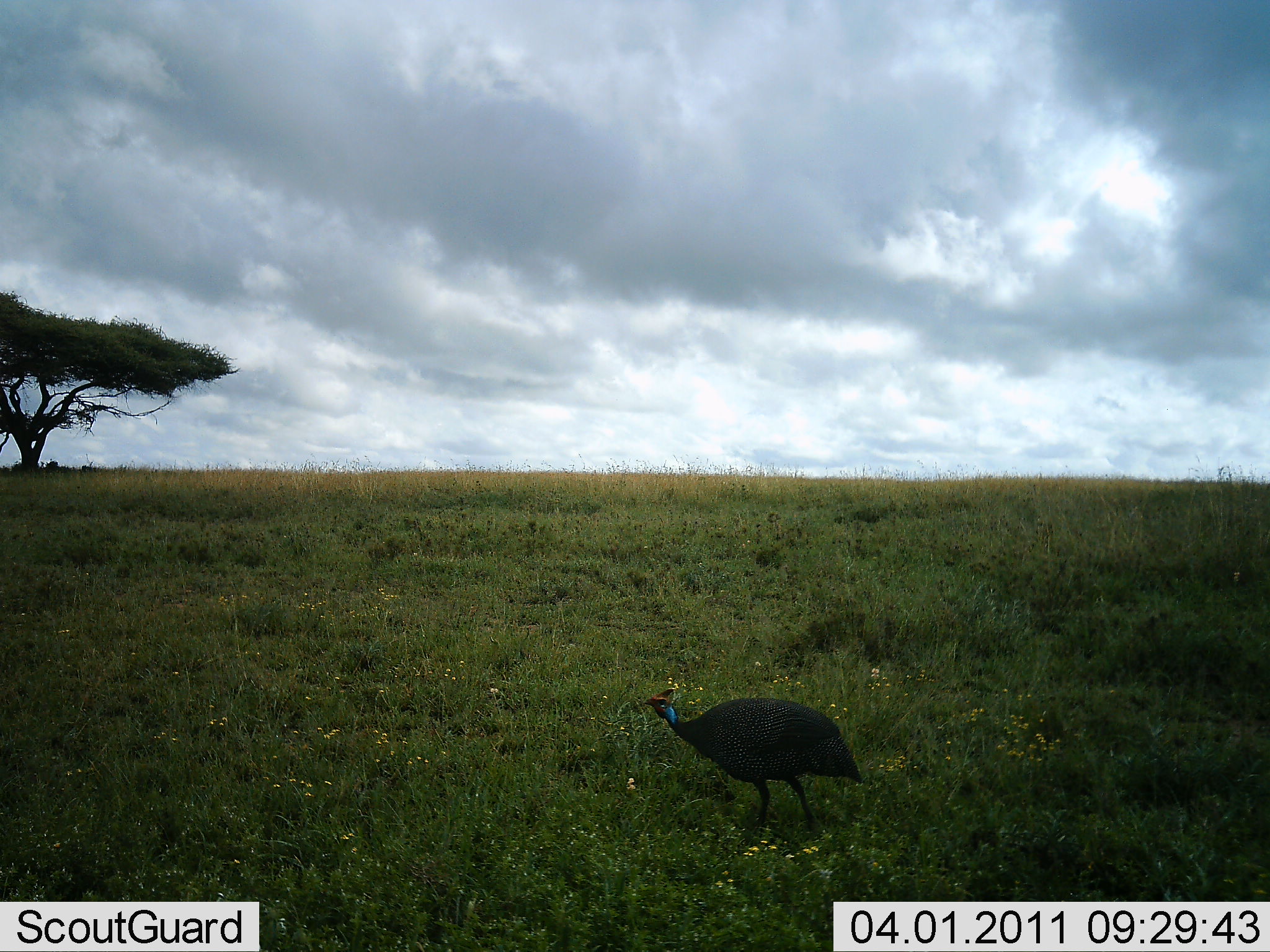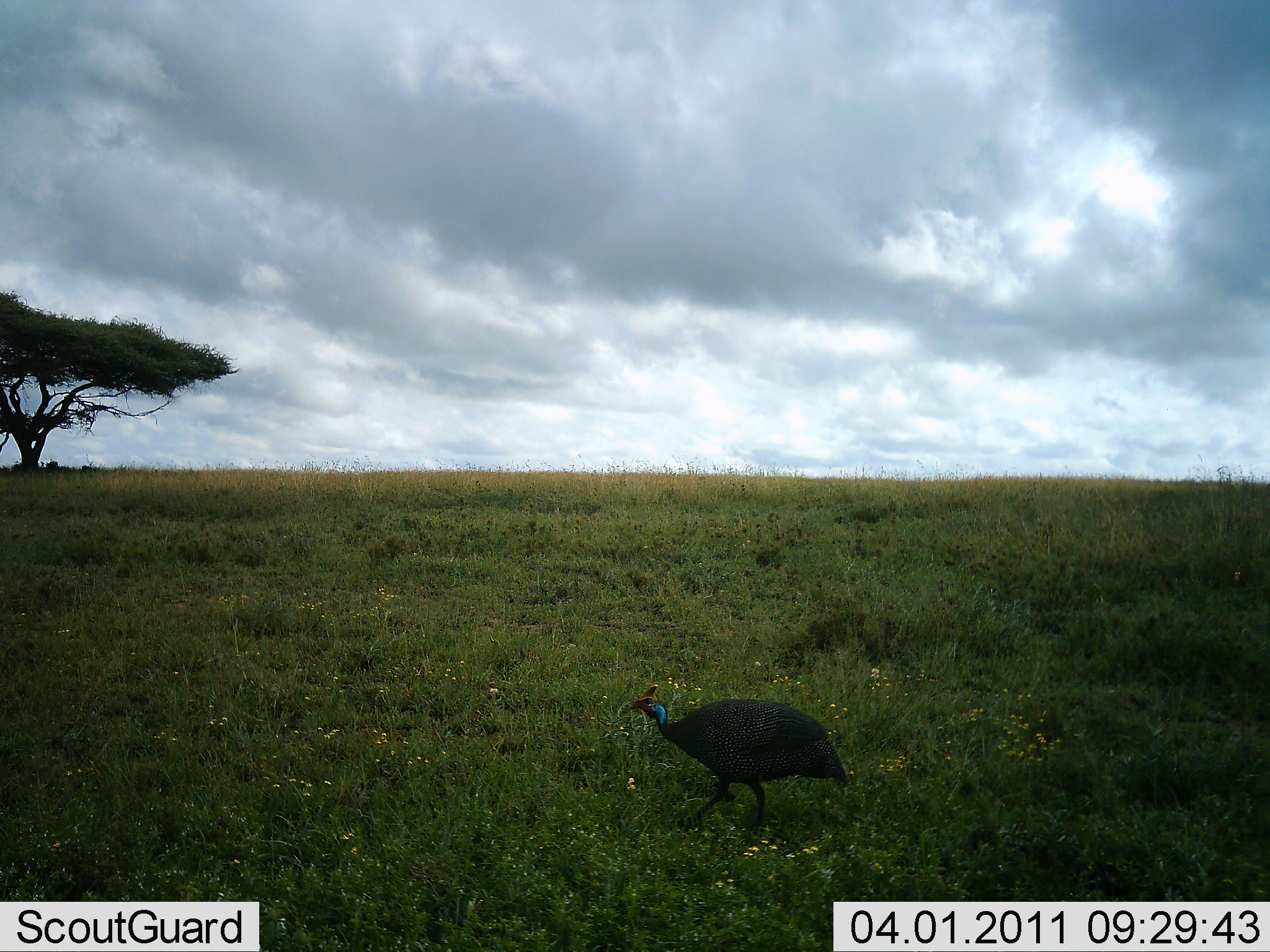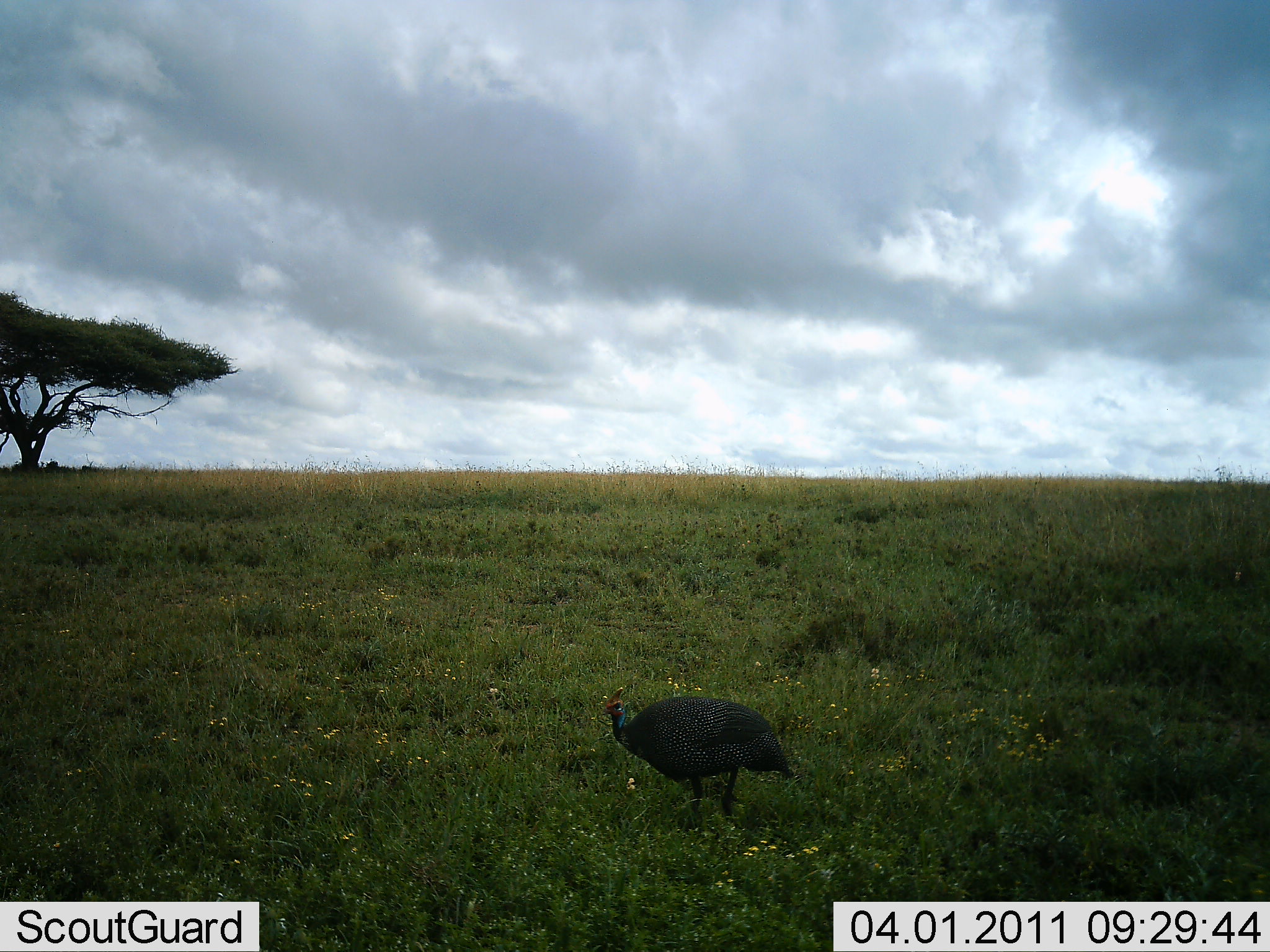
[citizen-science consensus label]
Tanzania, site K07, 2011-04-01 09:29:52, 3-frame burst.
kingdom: Animalia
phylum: Chordata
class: Aves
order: Galliformes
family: Numididae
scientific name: Numididae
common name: guinea fowl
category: guineafowl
Guineafowl (guinea fowl) (Numididae), count 1. Behavior (volunteer vote fractions): standing 17%, resting 0%, moving 92%, interacting 0%. Young present (vote fraction): 0%. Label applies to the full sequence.